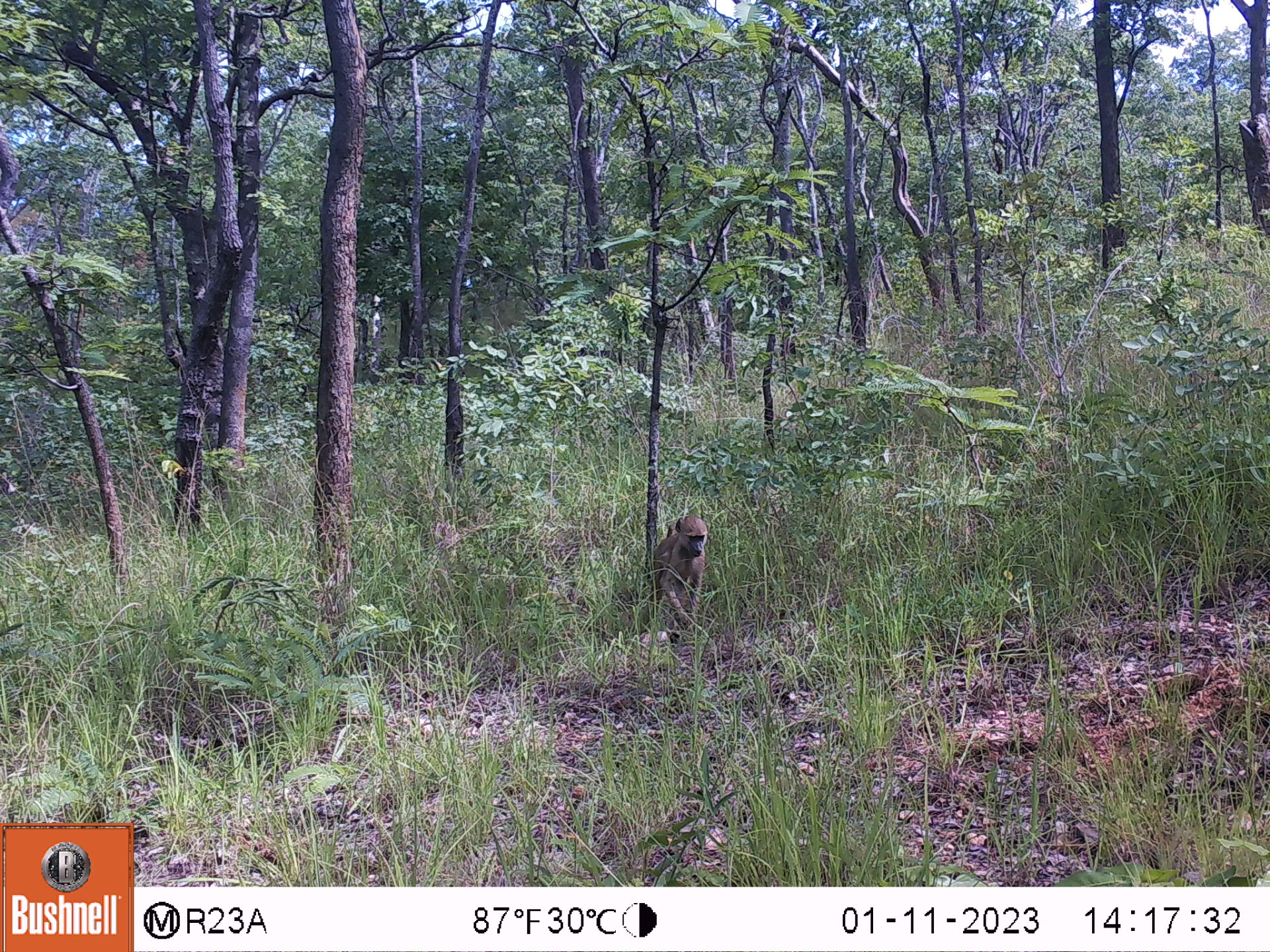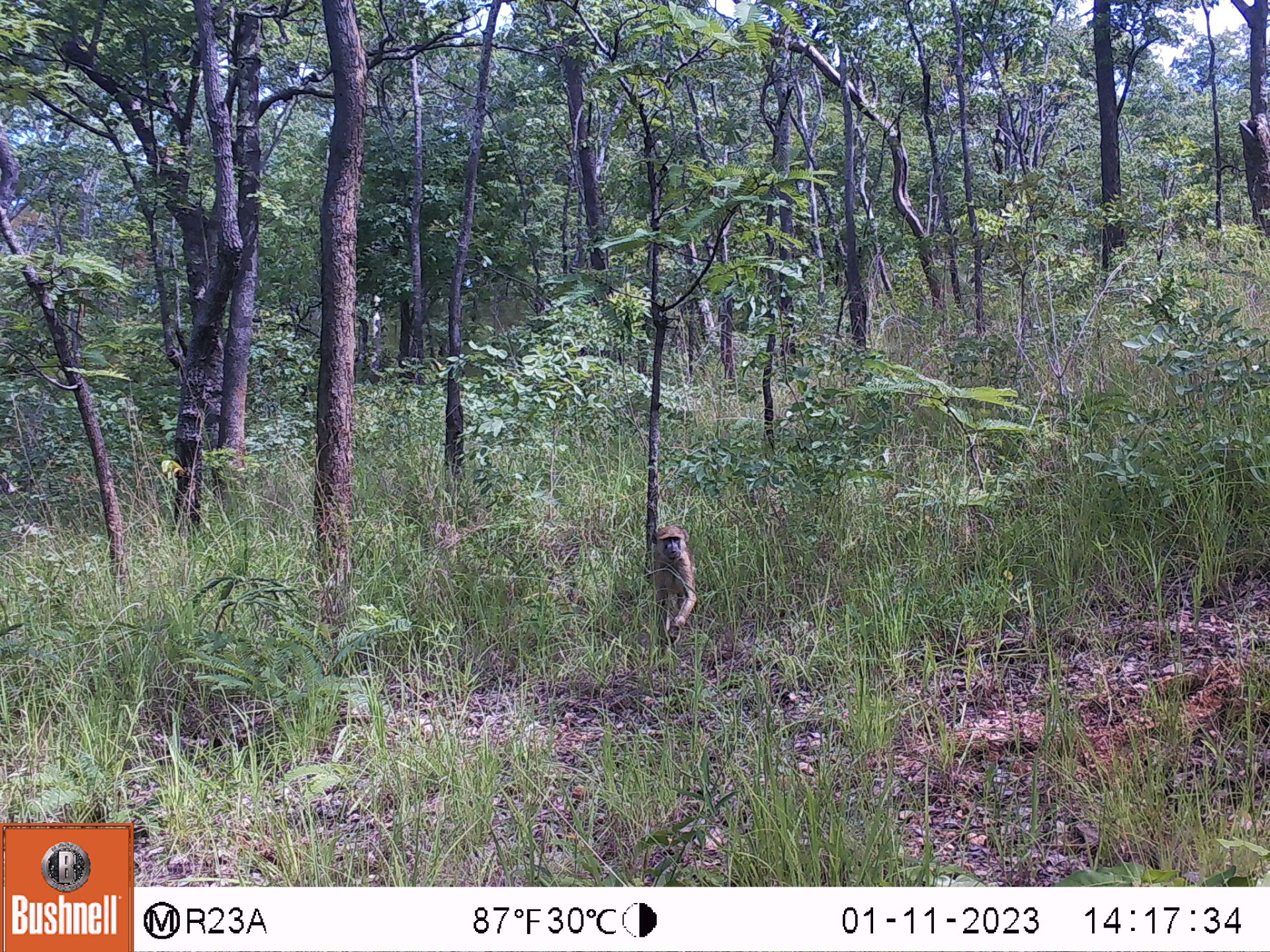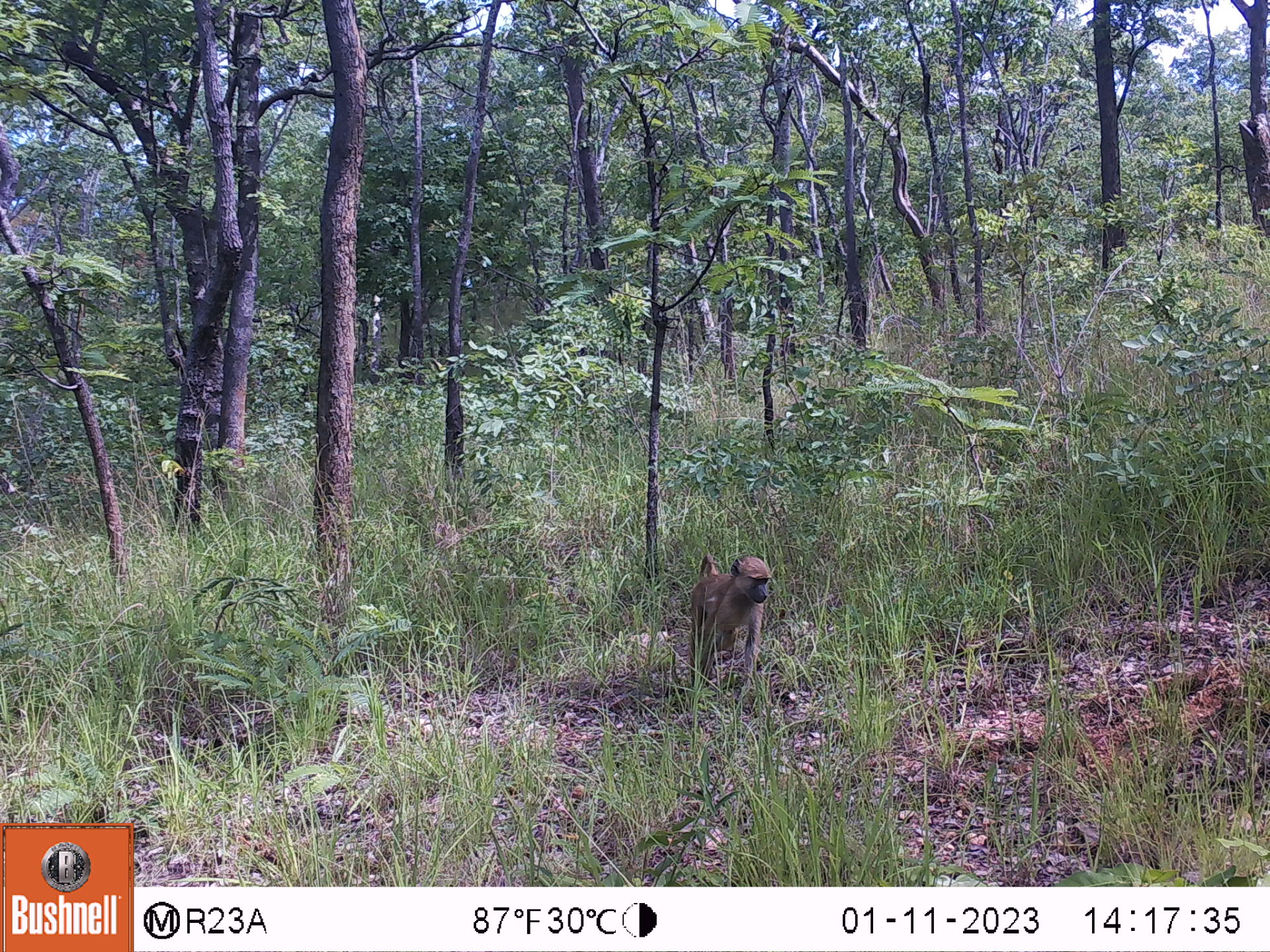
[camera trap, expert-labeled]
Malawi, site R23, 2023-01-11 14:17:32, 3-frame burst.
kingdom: Animalia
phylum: Chordata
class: Mammalia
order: Primates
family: Cercopithecidae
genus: Papio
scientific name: Papio cynocephalus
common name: yellow baboon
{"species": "yellow baboon (Papio cynocephalus)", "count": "1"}